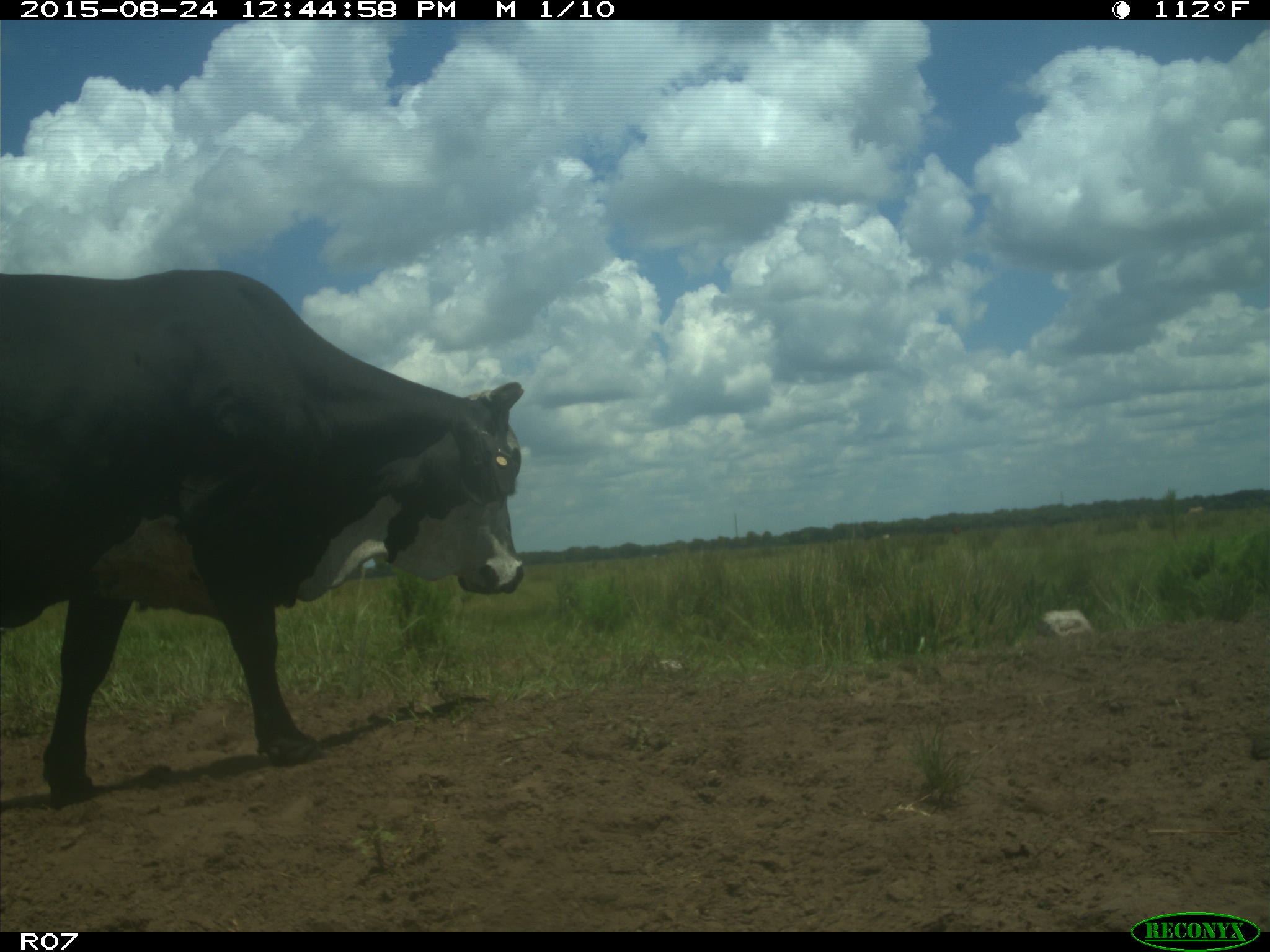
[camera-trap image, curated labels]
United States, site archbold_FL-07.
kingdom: Animalia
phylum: Chordata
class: Mammalia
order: Artiodactyla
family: Bovidae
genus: Bos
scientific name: Bos taurus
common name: domestic cow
Bos taurus (domestic cow).